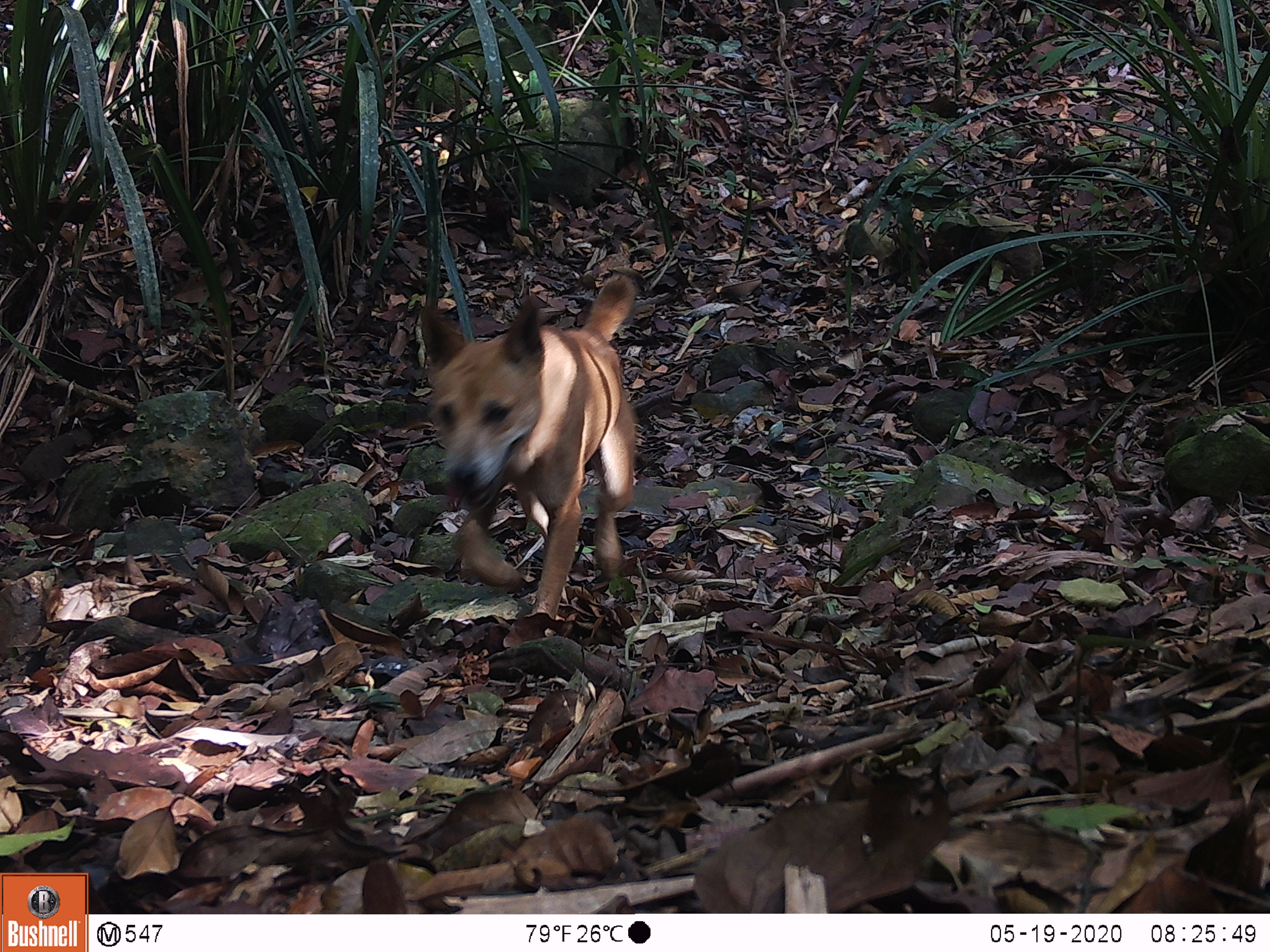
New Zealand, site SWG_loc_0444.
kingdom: Animalia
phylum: Chordata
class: Mammalia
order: Carnivora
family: Canidae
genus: Canis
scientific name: Canis familiaris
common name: domestic dog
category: dog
Dog (domestic dog) (Canis familiaris).